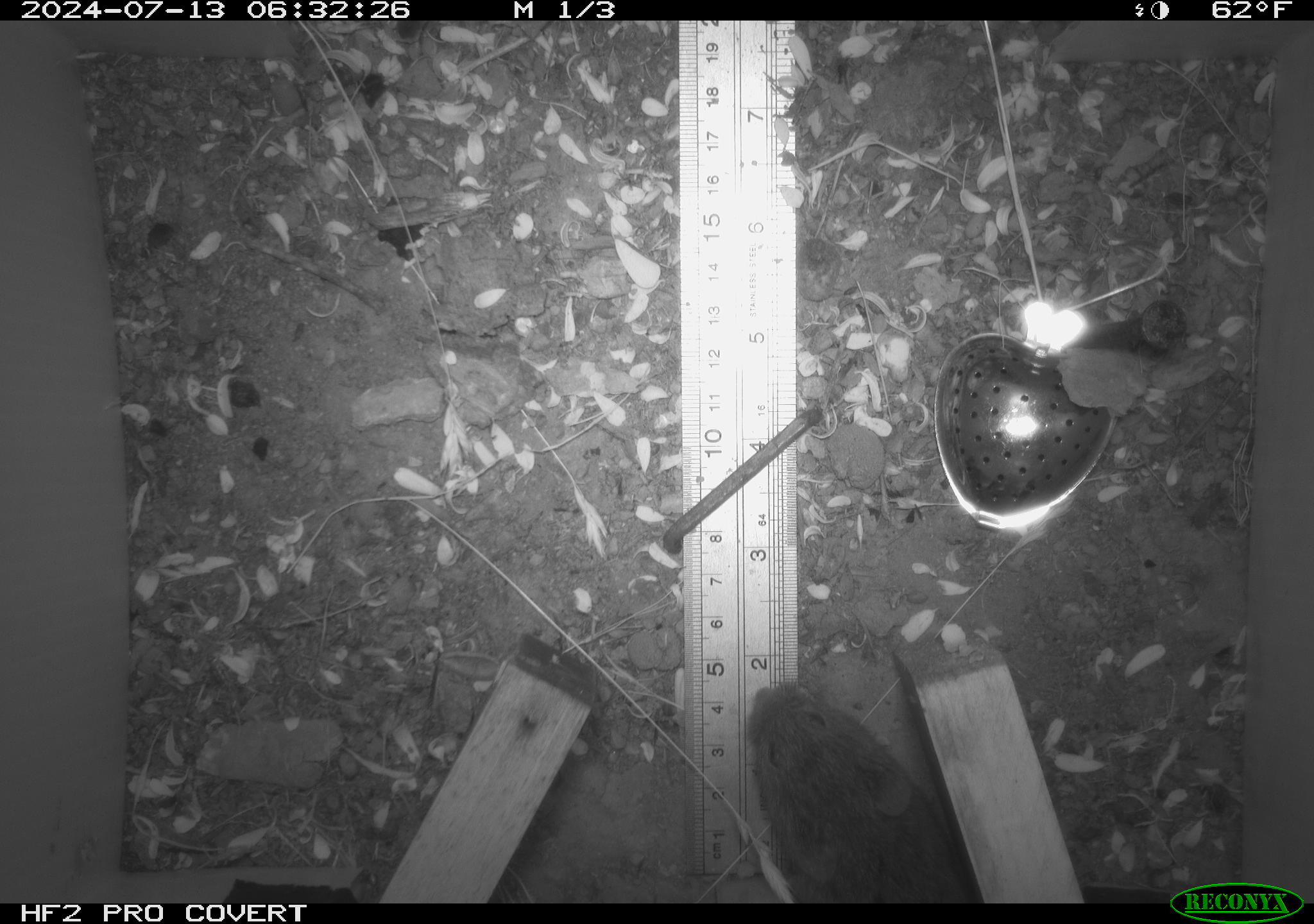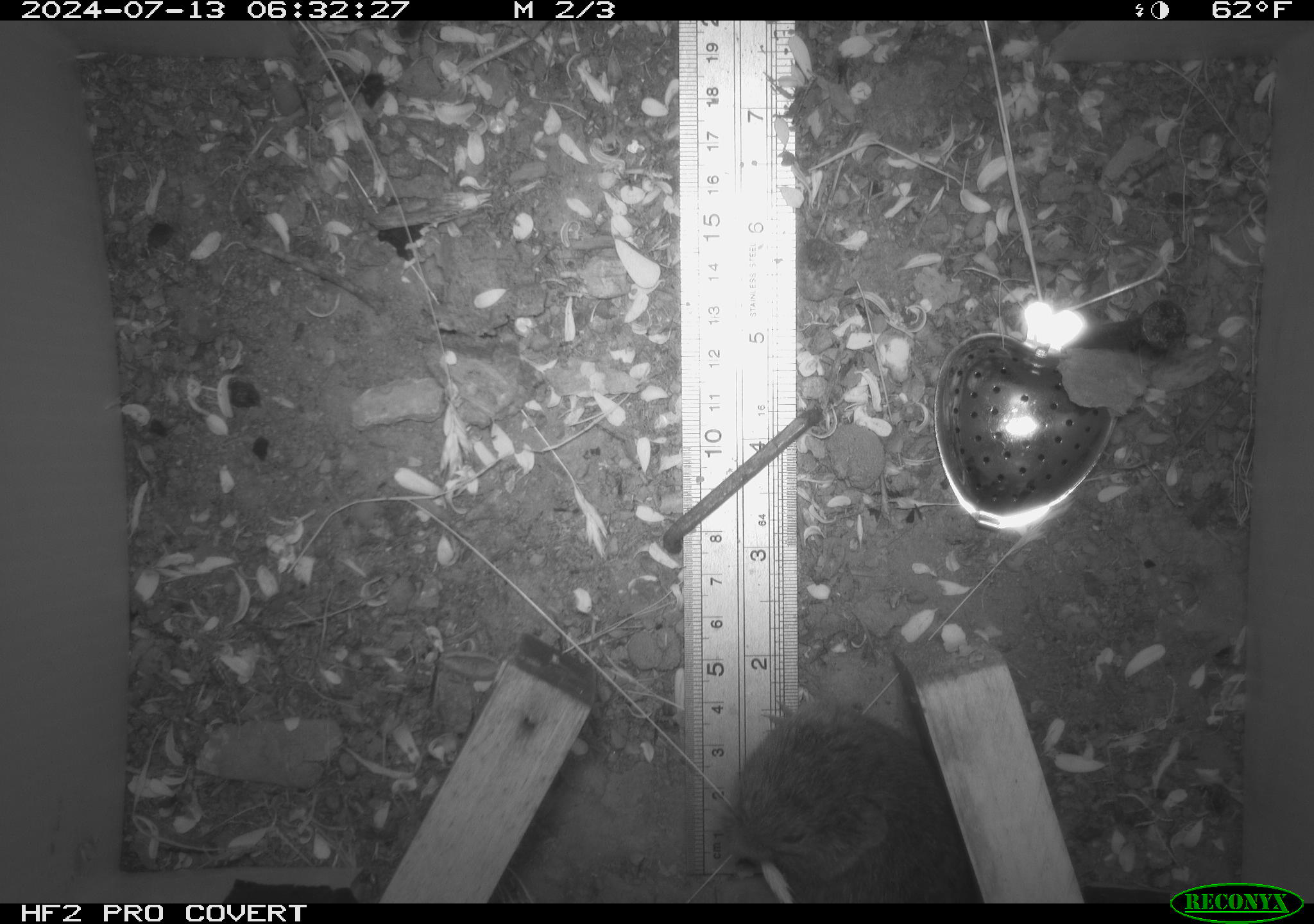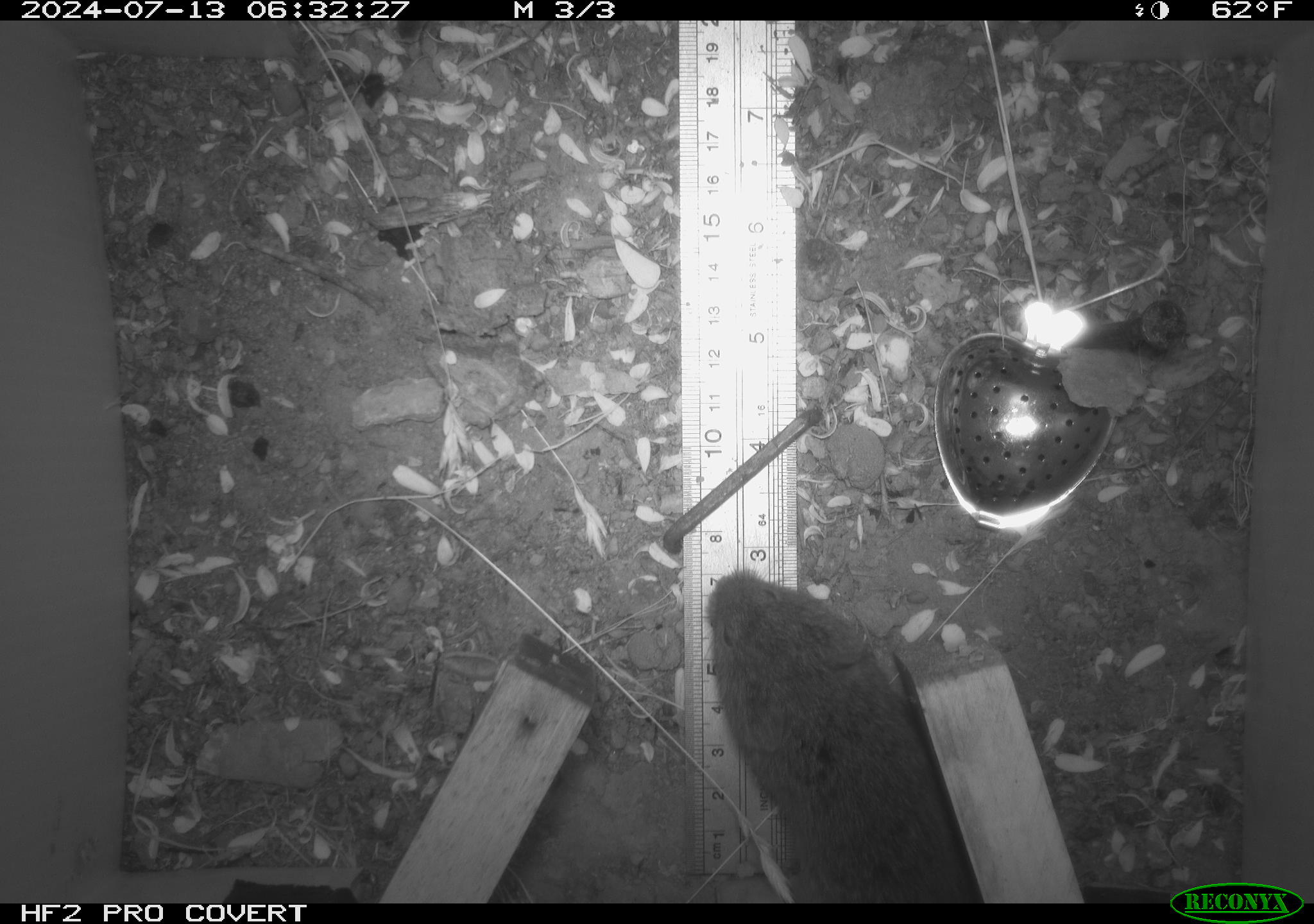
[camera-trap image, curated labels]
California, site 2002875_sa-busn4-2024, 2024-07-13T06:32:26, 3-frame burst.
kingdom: Animalia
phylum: Chordata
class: Mammalia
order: Rodentia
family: Cricetidae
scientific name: Arvicolinae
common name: voles, lemmings, and muskrats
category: arvicolinae subfamily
Arvicolinae subfamily (voles, lemmings, and muskrats) (Arvicolinae).